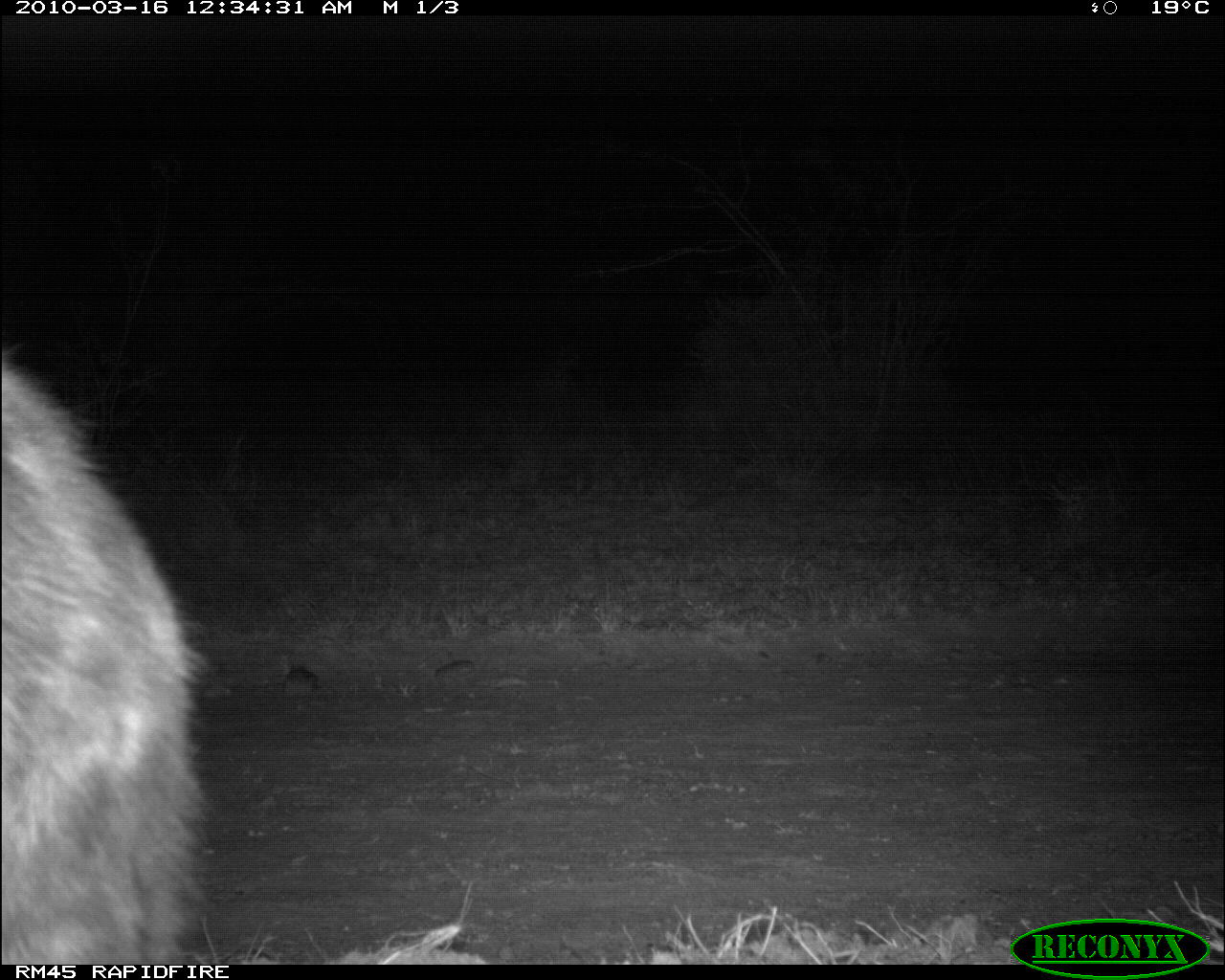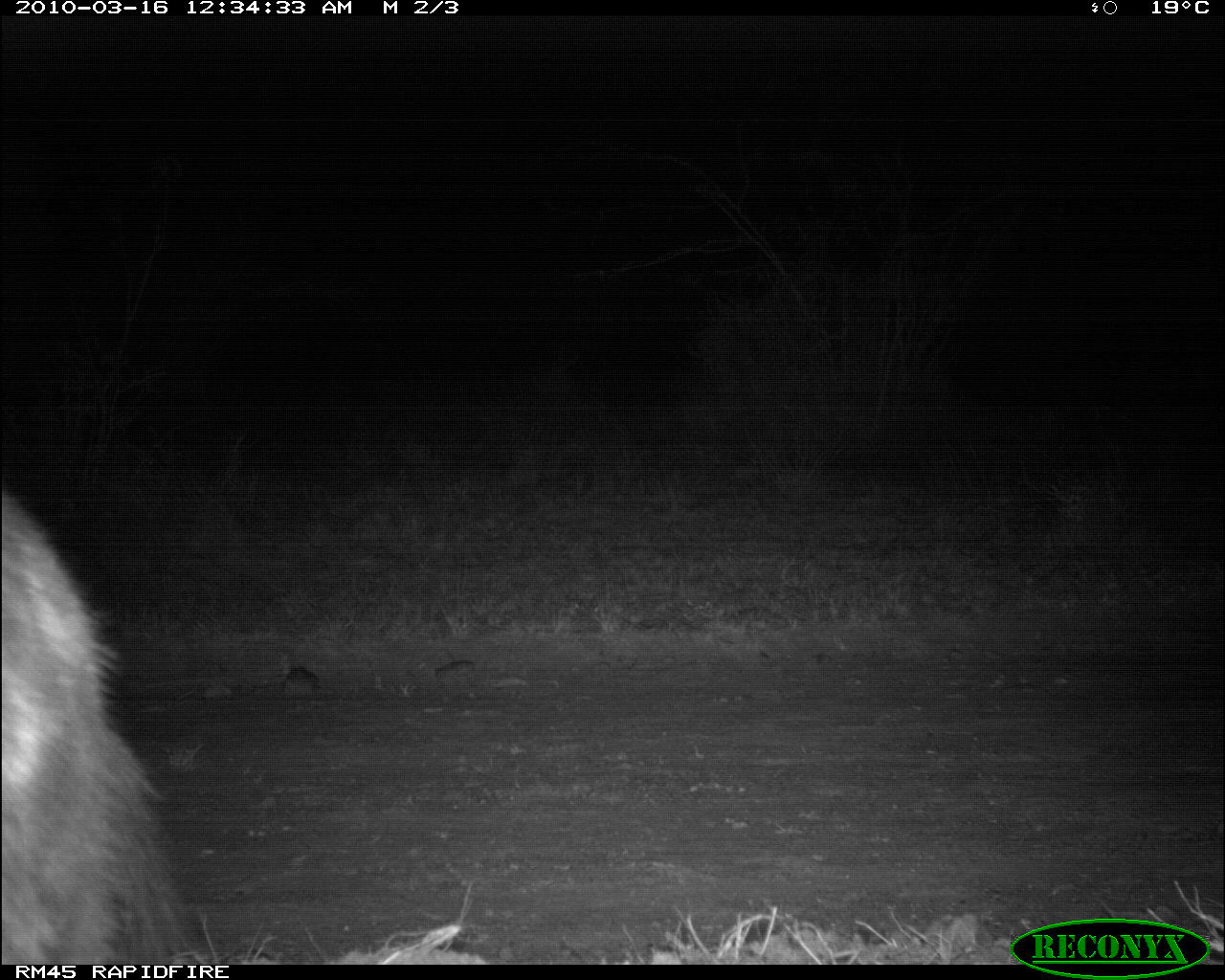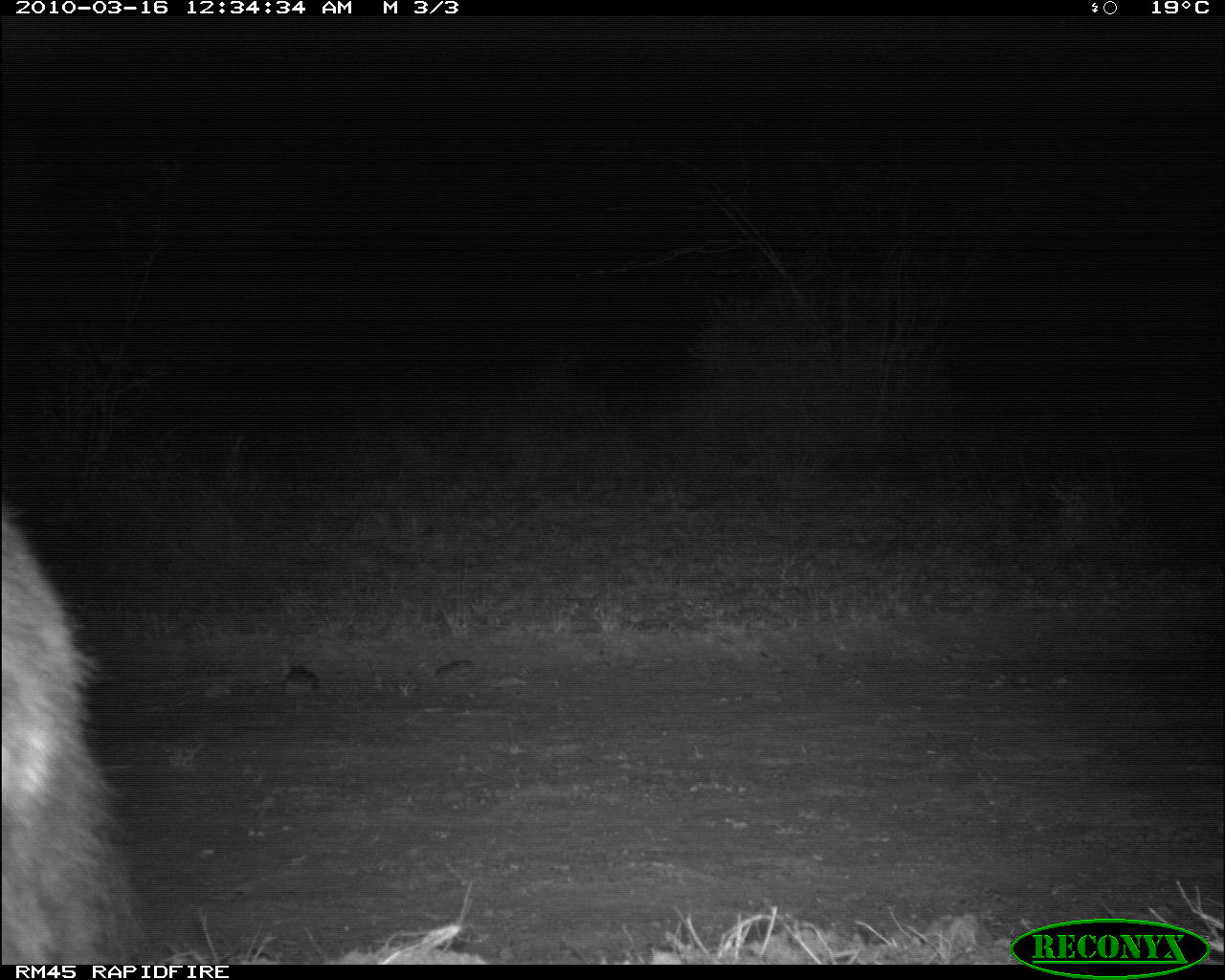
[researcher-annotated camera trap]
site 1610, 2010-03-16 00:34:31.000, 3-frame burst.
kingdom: Animalia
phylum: Chordata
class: Mammalia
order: Carnivora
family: Hyaenidae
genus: Crocuta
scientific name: Crocuta crocuta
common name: spotted hyena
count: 1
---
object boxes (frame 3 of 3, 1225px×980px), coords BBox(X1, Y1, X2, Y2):
crocuta crocuta: BBox(0, 495, 143, 962)